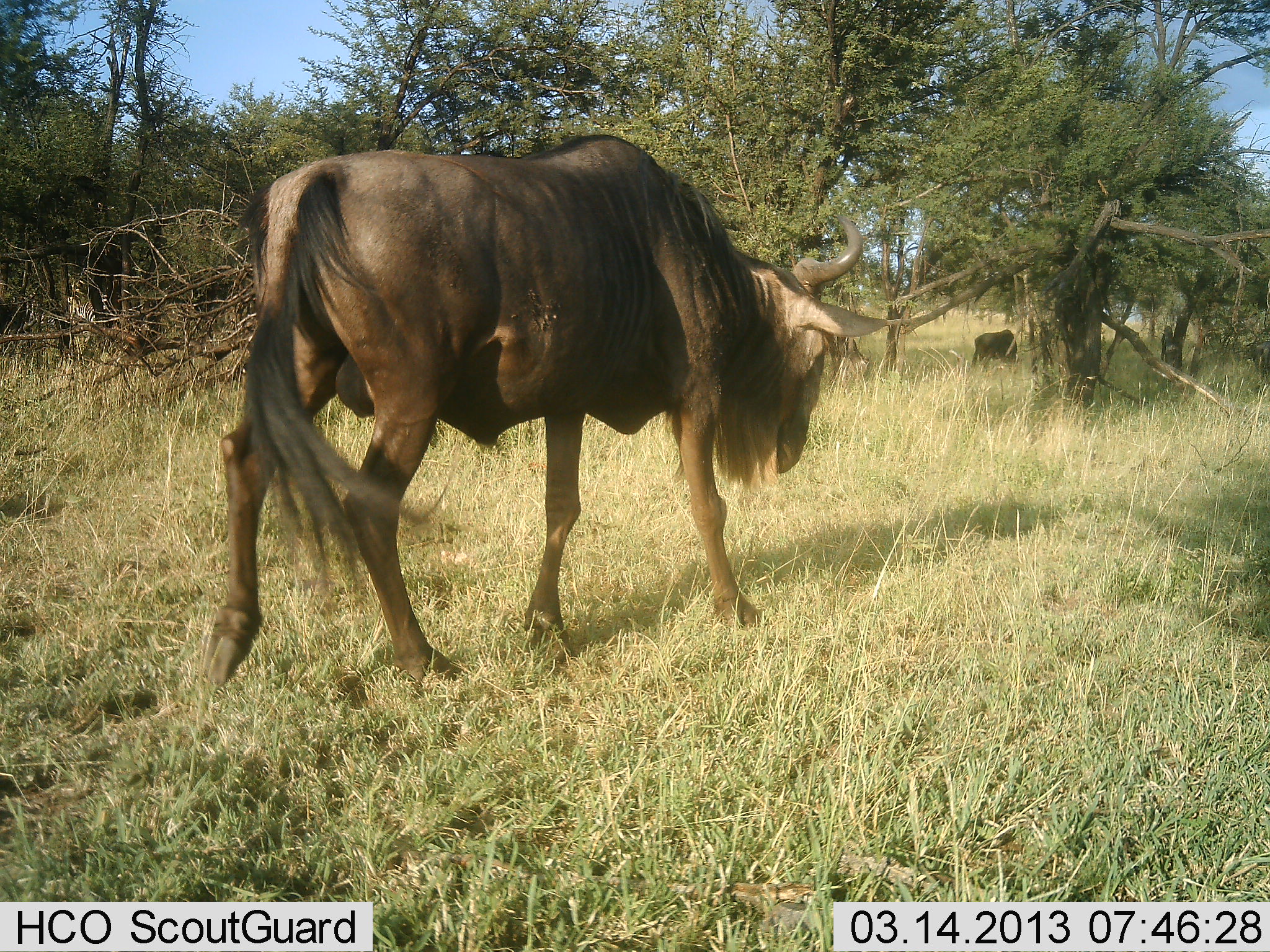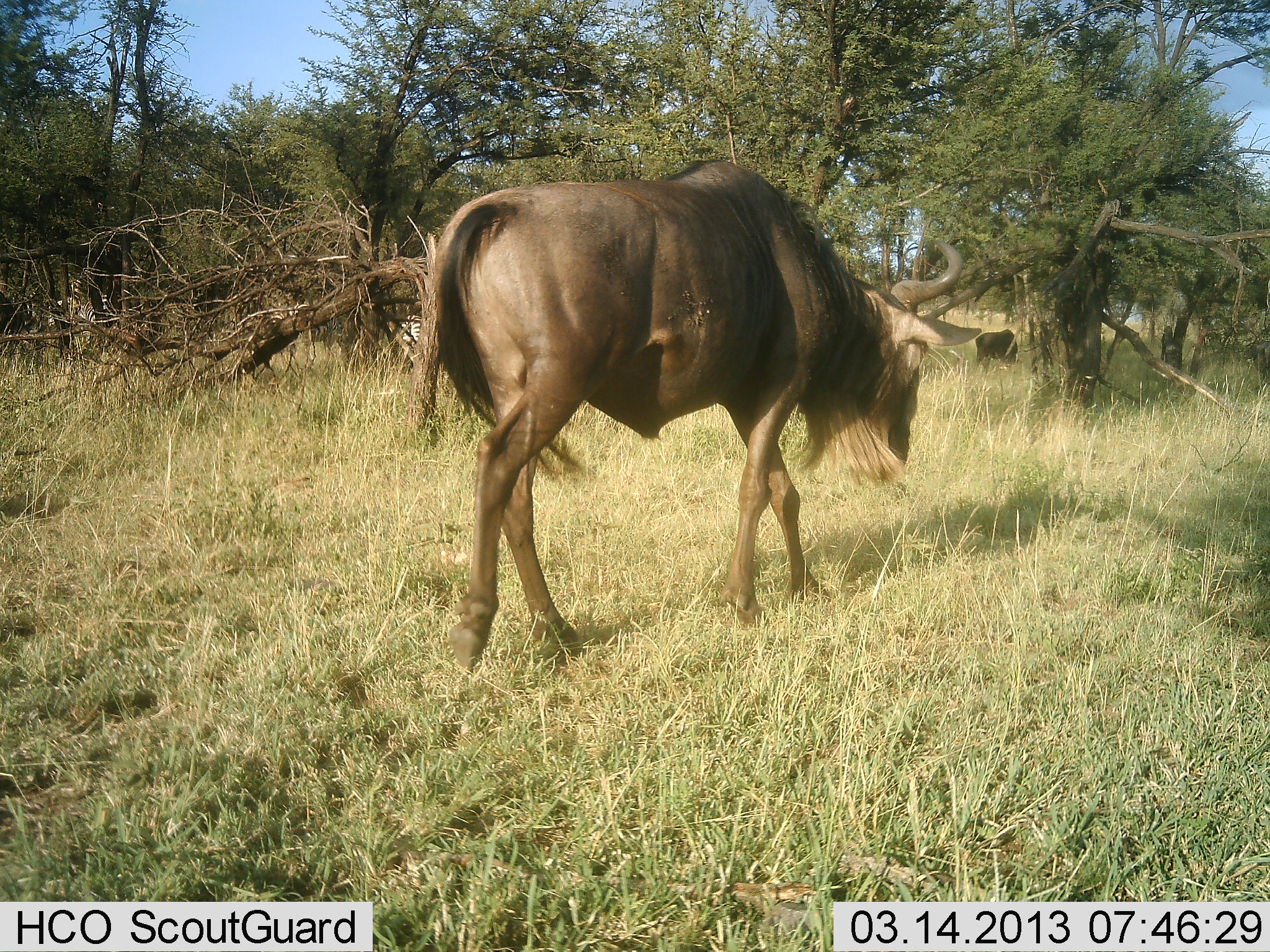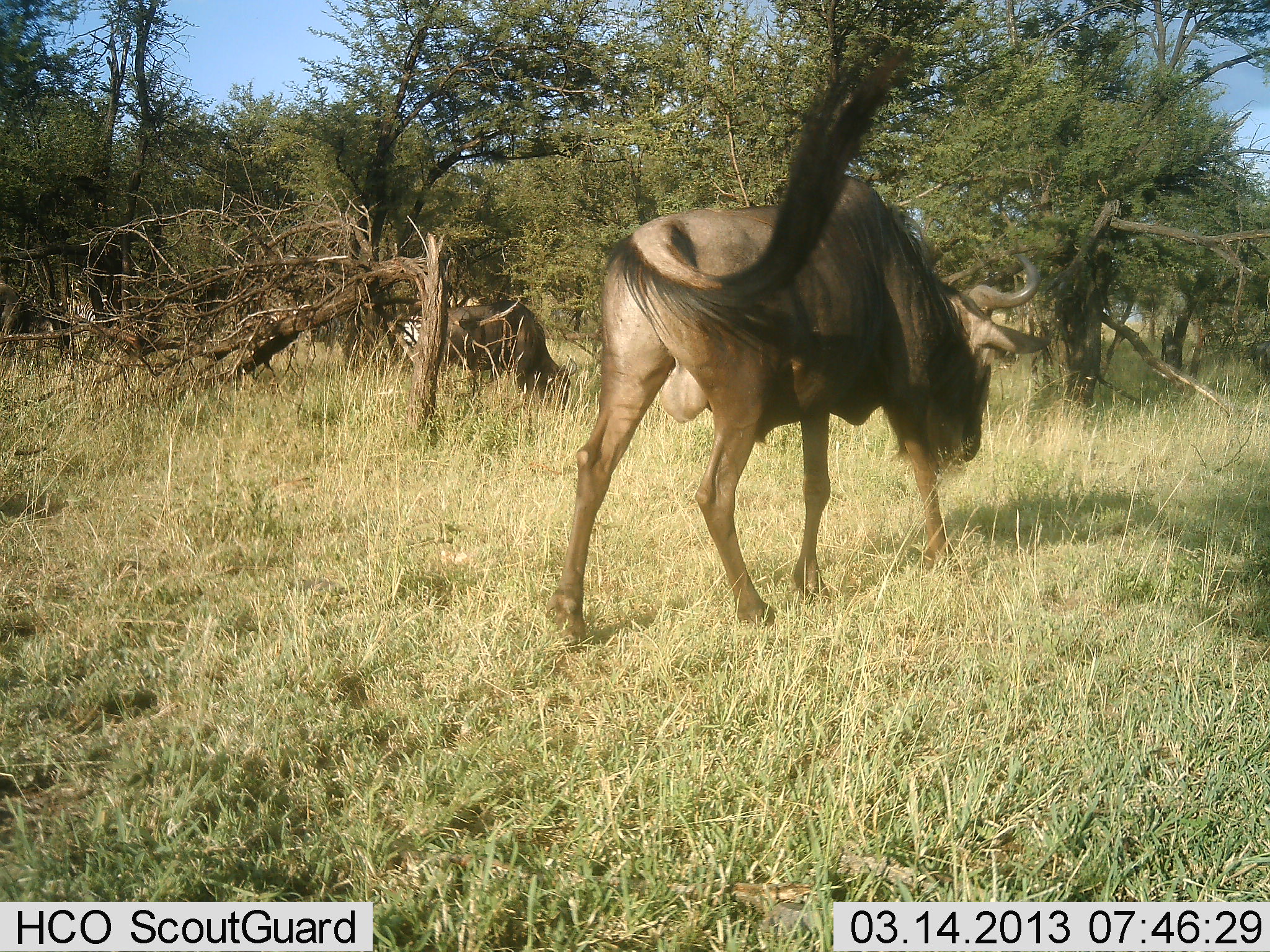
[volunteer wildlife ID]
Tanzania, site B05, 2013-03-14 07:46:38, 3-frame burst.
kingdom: Animalia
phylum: Chordata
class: Mammalia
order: Artiodactyla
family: Bovidae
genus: Connochaetes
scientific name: Connochaetes taurinus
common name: blue wildebeest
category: wildebeest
Wildebeest (blue wildebeest) (Connochaetes taurinus), count 2. Behavior (volunteer vote fractions): standing 30%, resting 0%, moving 93%, interacting 0%. Young present (vote fraction): 0%. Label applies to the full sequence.